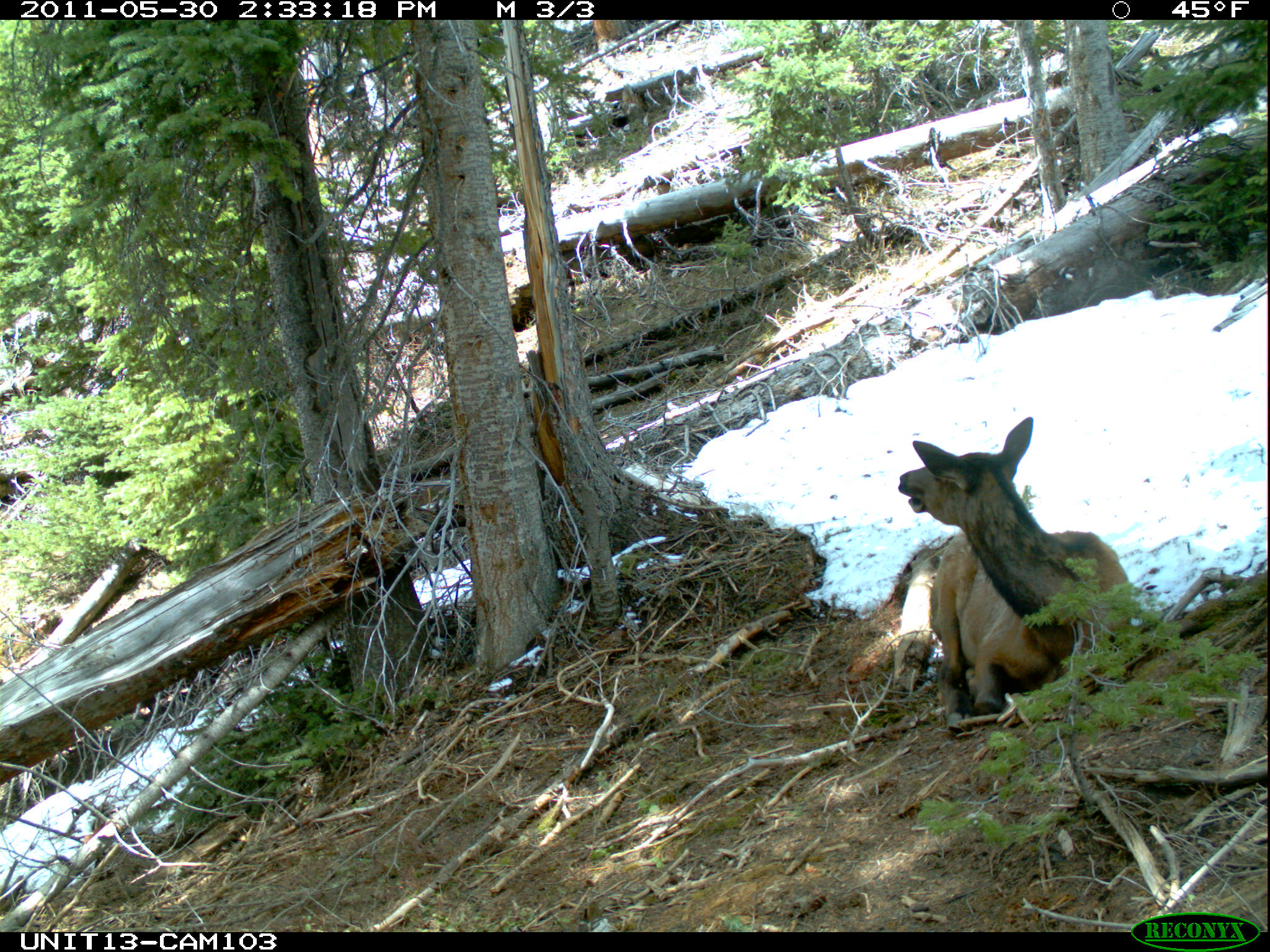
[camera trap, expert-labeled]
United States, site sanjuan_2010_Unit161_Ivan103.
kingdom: Animalia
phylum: Chordata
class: Mammalia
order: Artiodactyla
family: Cervidae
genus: Cervus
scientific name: Cervus elaphus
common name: red deer